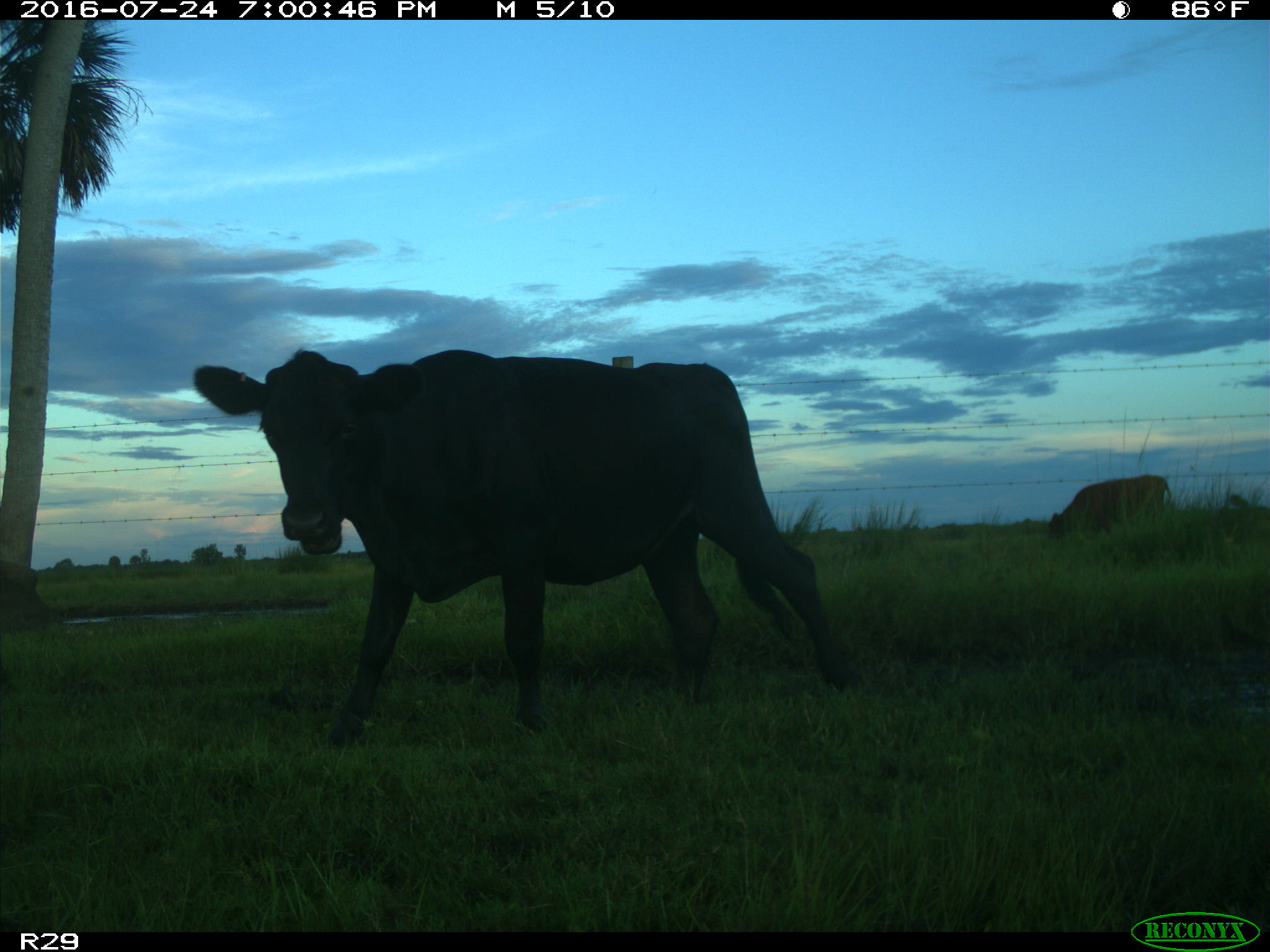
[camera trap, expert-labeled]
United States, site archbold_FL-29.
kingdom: Animalia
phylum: Chordata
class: Mammalia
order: Artiodactyla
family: Bovidae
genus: Bos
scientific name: Bos taurus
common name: domestic cow